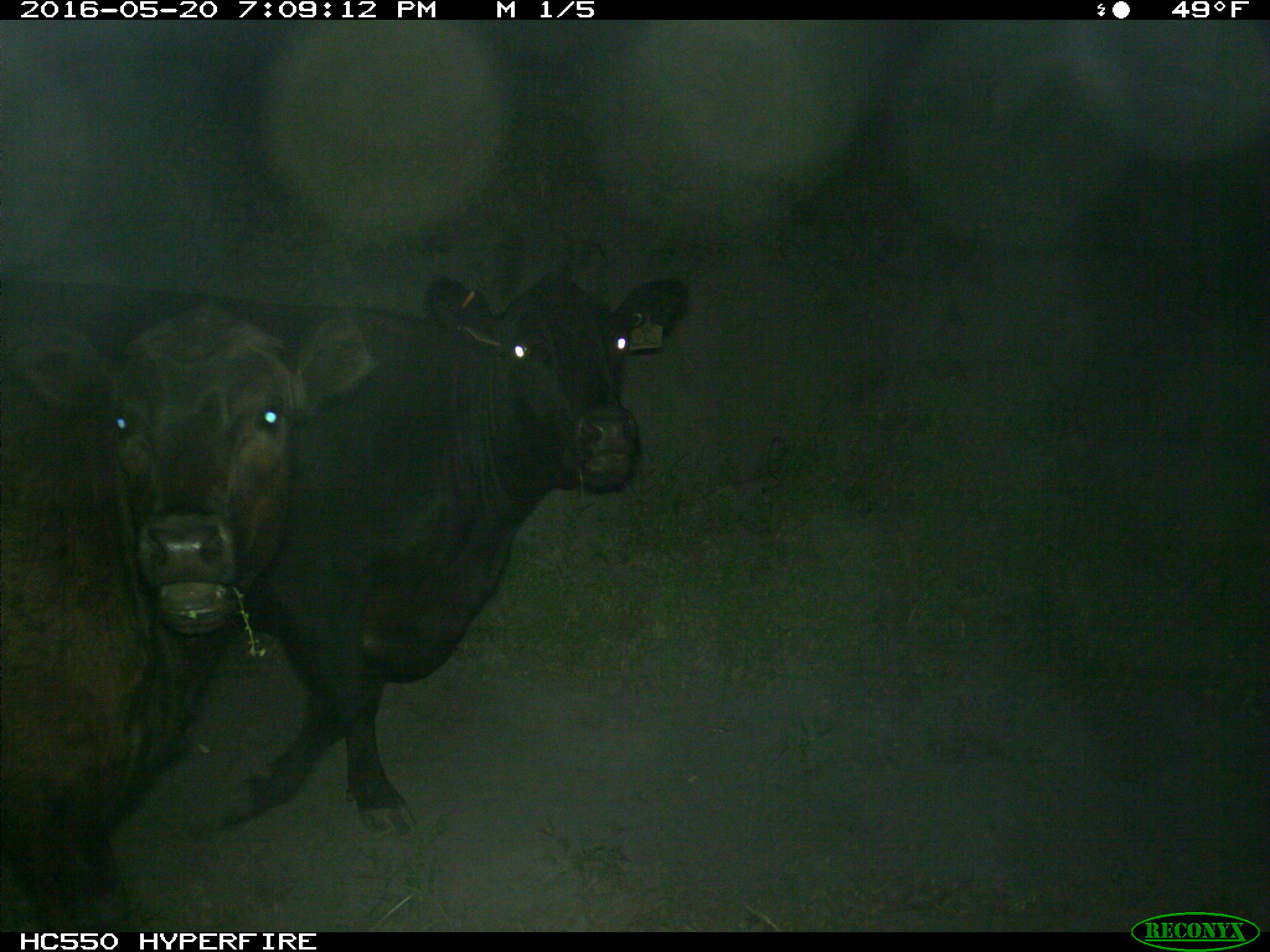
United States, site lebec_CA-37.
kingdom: Animalia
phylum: Chordata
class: Mammalia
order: Artiodactyla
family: Bovidae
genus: Bos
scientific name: Bos taurus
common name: domestic cow